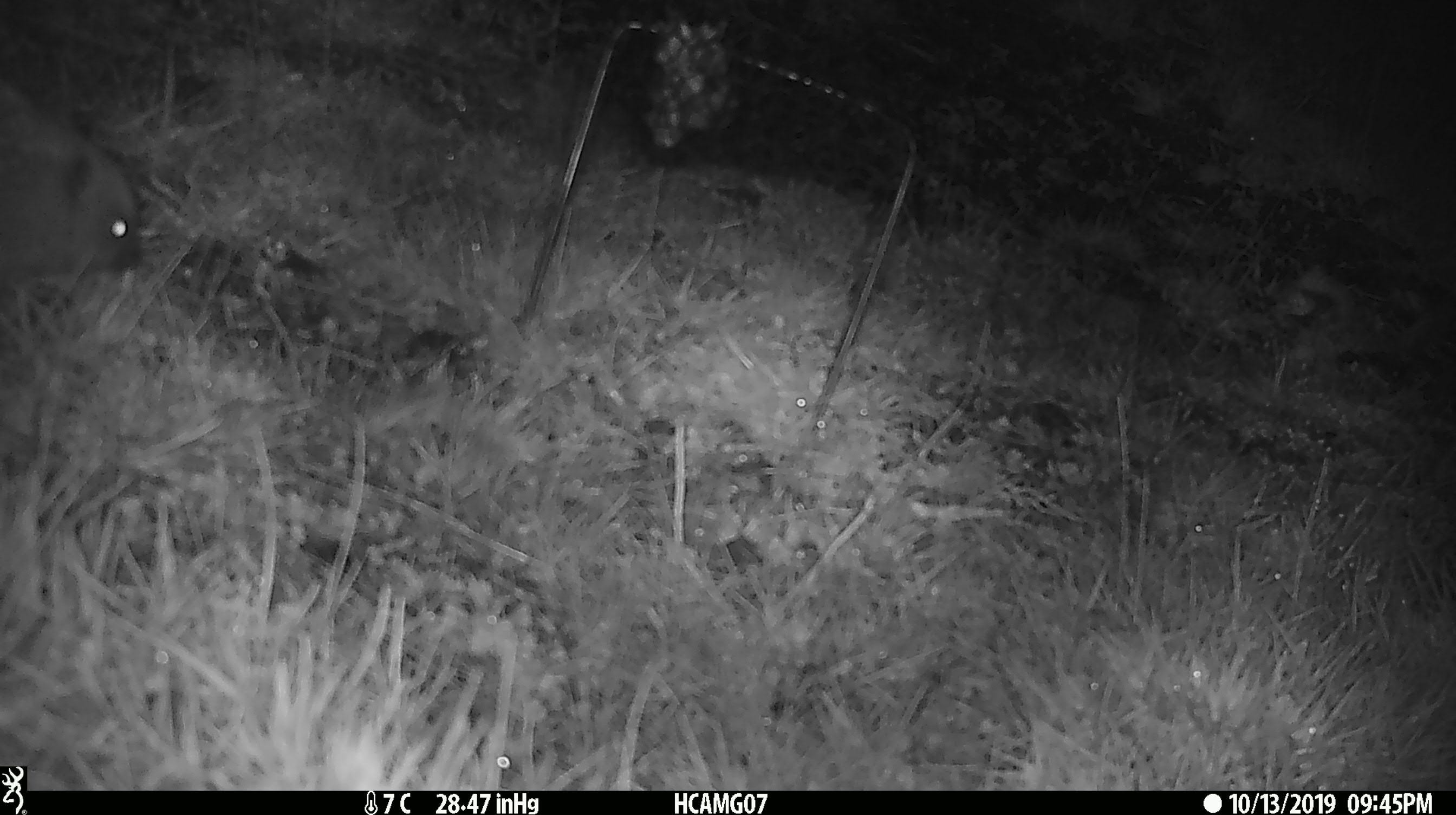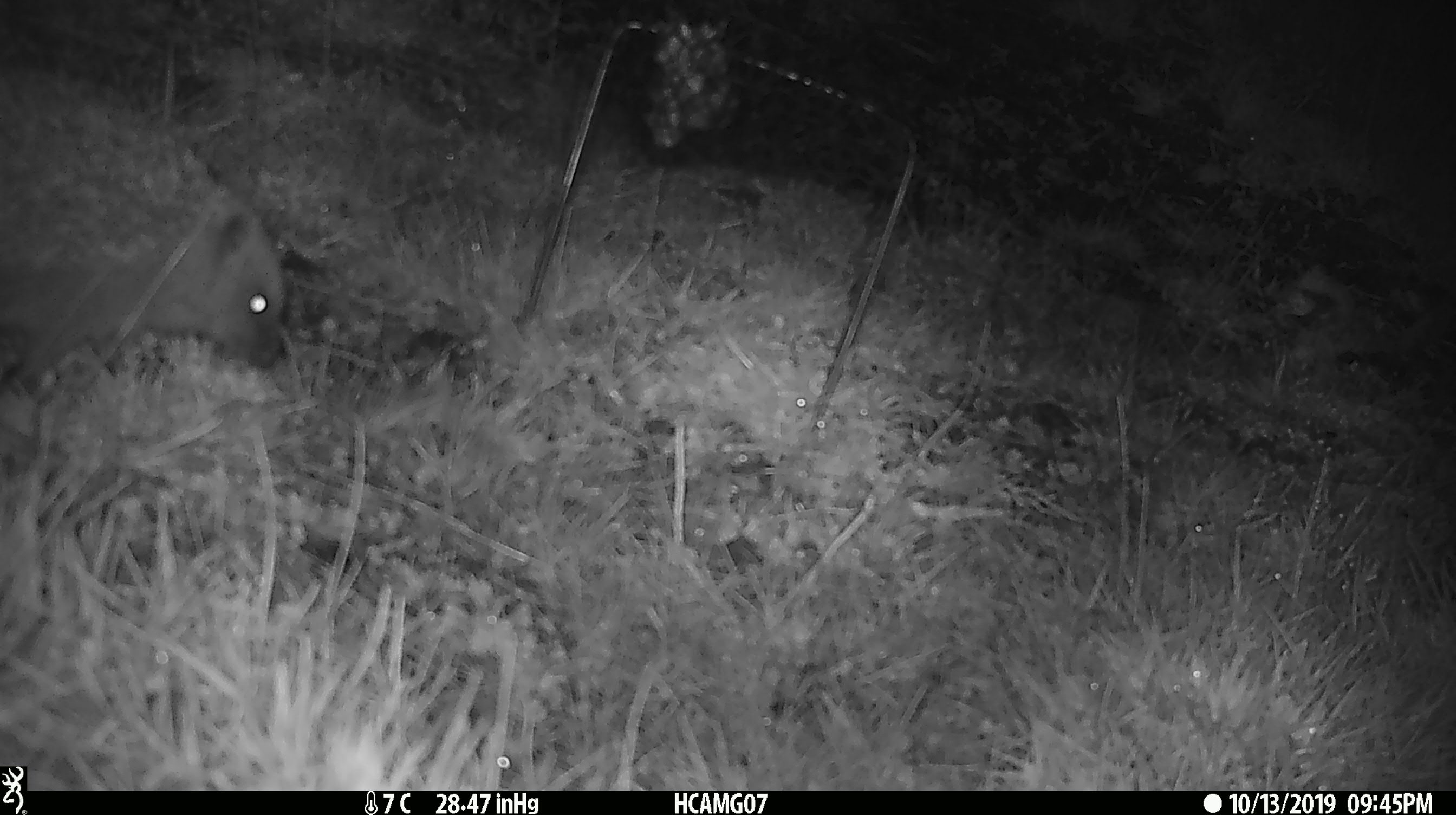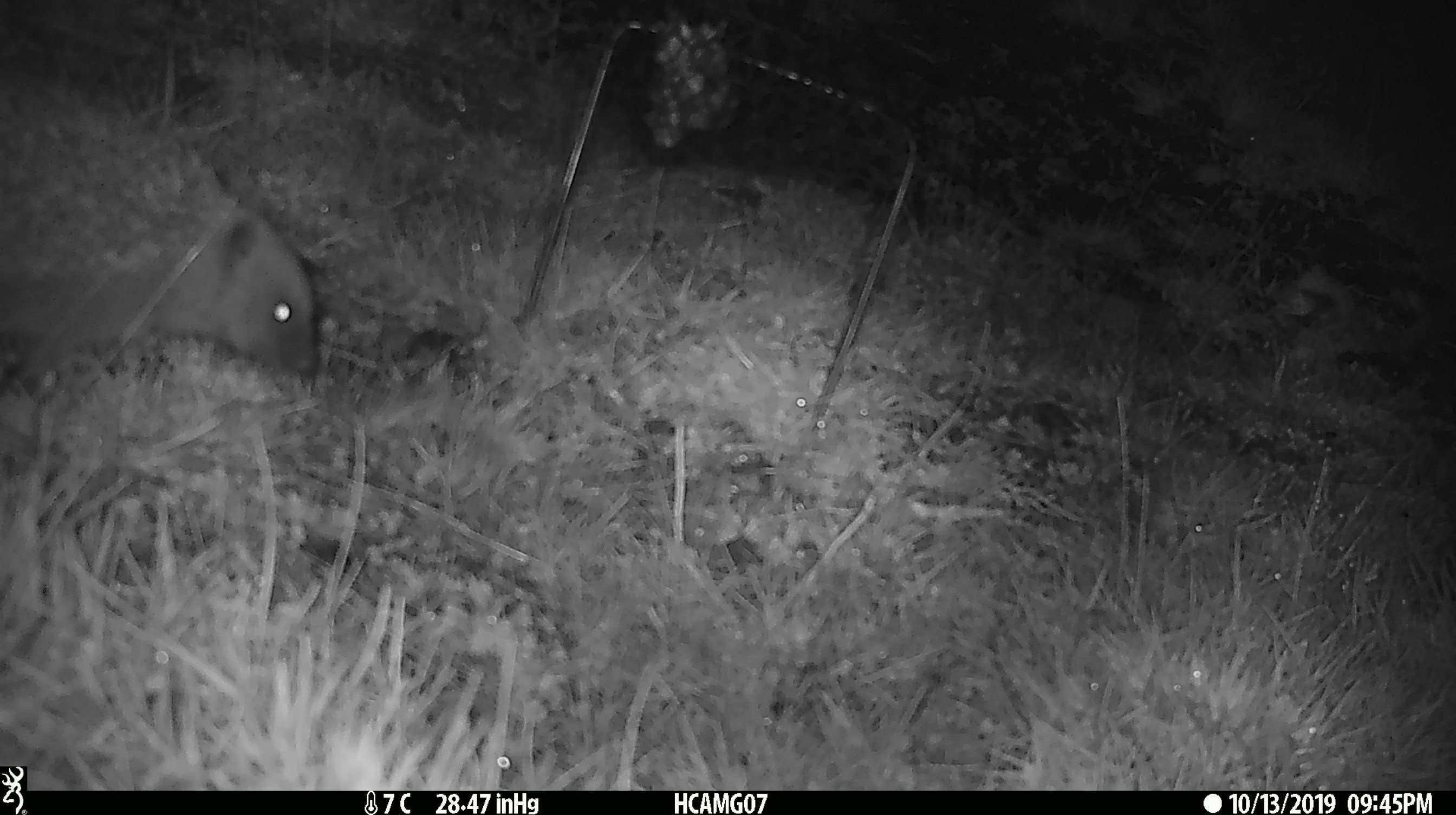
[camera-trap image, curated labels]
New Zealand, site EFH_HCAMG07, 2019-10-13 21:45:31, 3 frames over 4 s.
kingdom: Animalia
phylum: Chordata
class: Mammalia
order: Eulipotyphla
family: Erinaceidae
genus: Erinaceus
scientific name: Erinaceus europaeus europaeus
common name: european hedgehog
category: hedgehog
Hedgehog (european hedgehog) (Erinaceus europaeus europaeus).